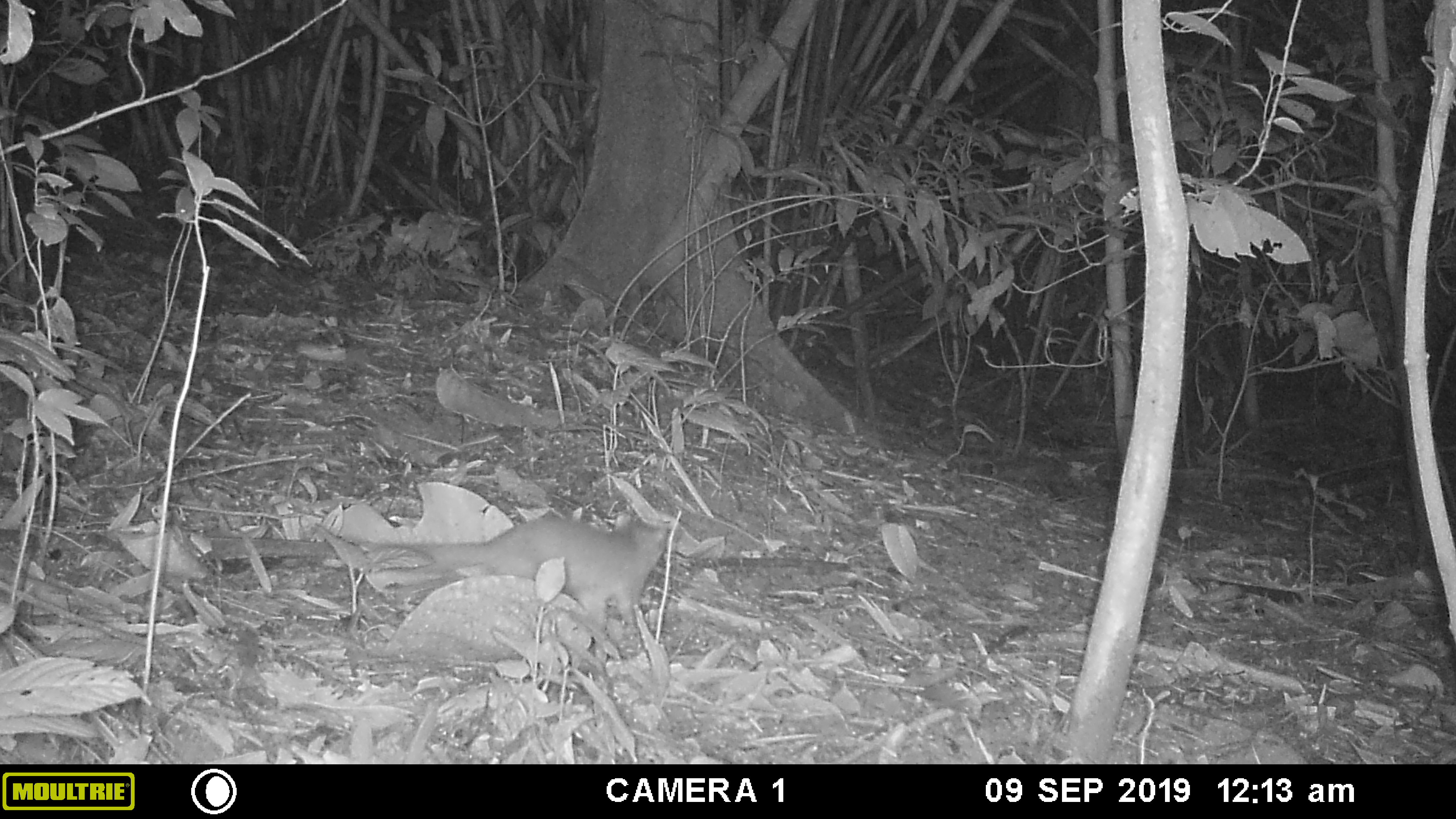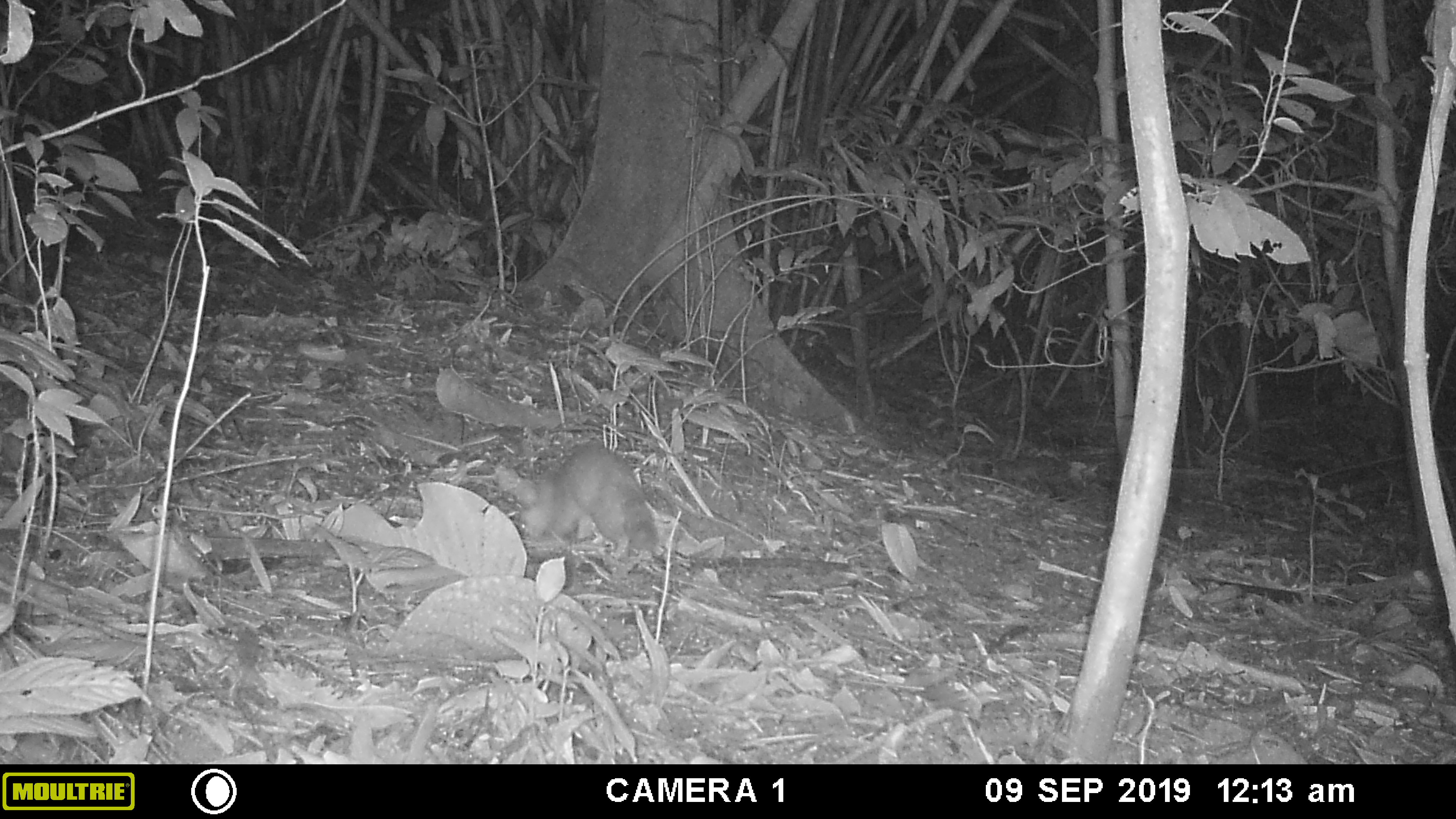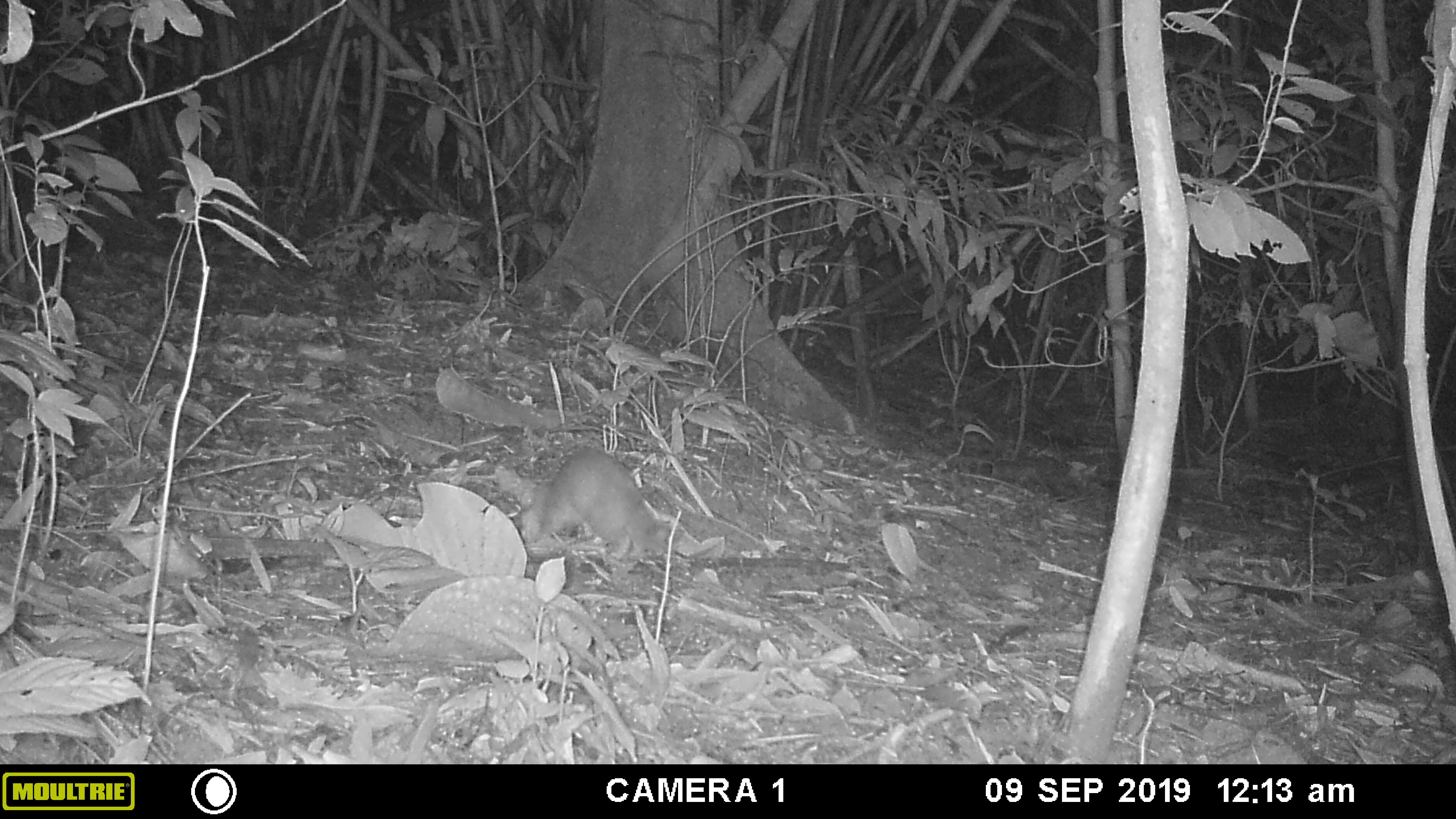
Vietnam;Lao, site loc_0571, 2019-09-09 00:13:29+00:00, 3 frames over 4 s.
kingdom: Animalia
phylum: Chordata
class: Mammalia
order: Carnivora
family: Mustelidae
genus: Melogale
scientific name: Melogale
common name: ferret badger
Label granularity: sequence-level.